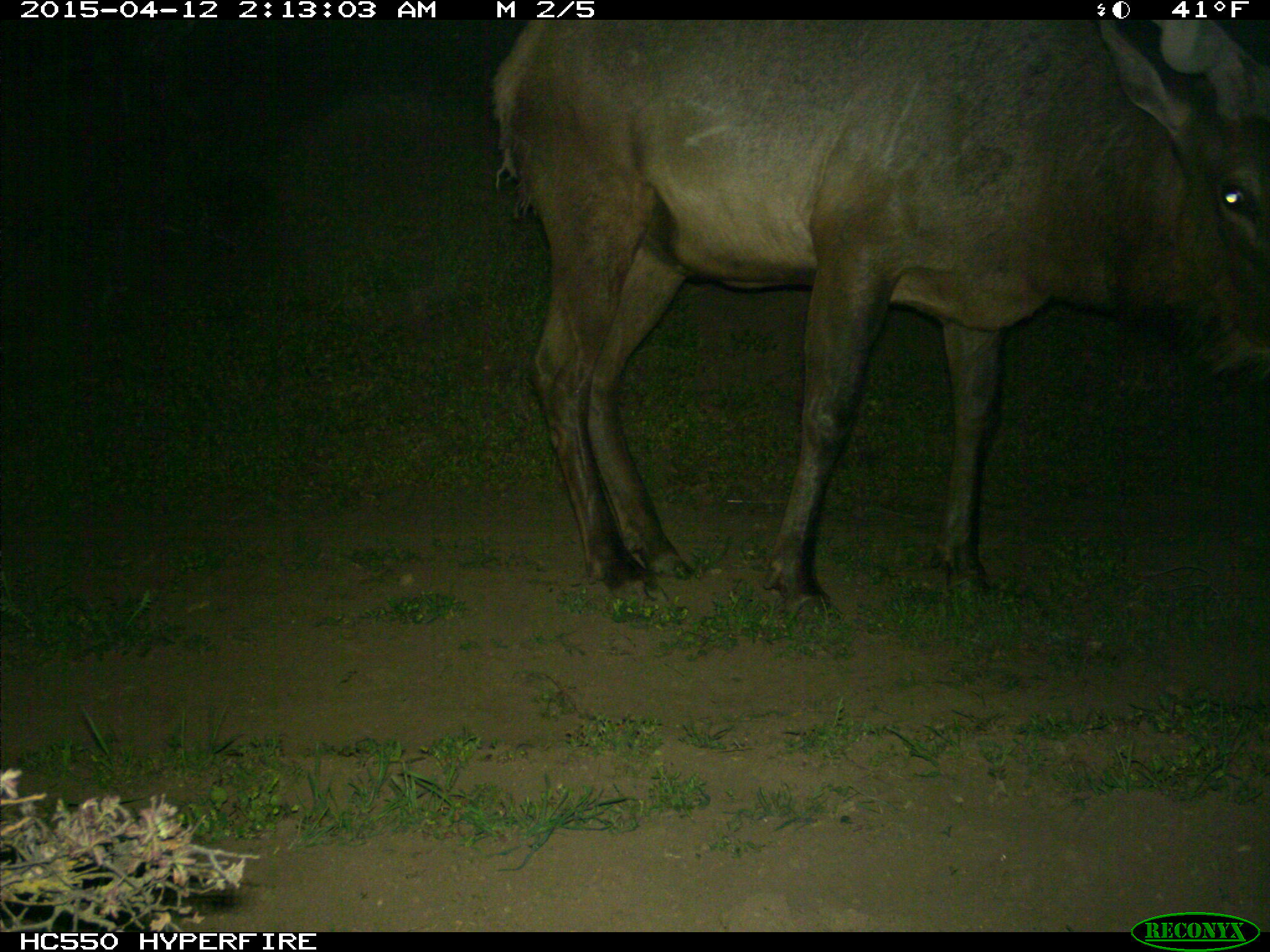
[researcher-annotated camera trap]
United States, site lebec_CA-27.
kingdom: Animalia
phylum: Chordata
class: Mammalia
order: Artiodactyla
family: Cervidae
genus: Cervus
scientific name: Cervus canadensis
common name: elk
Cervus canadensis (elk).